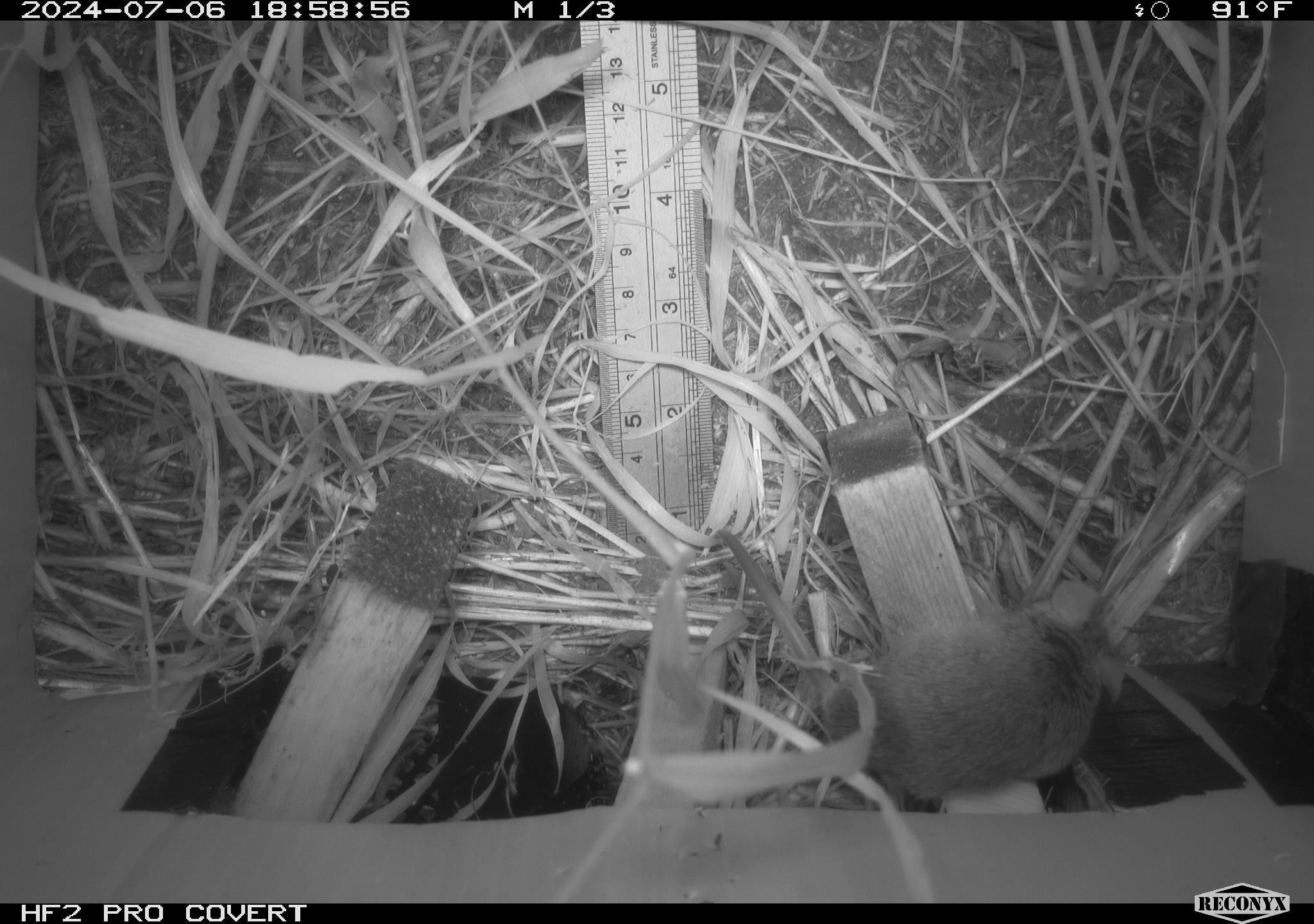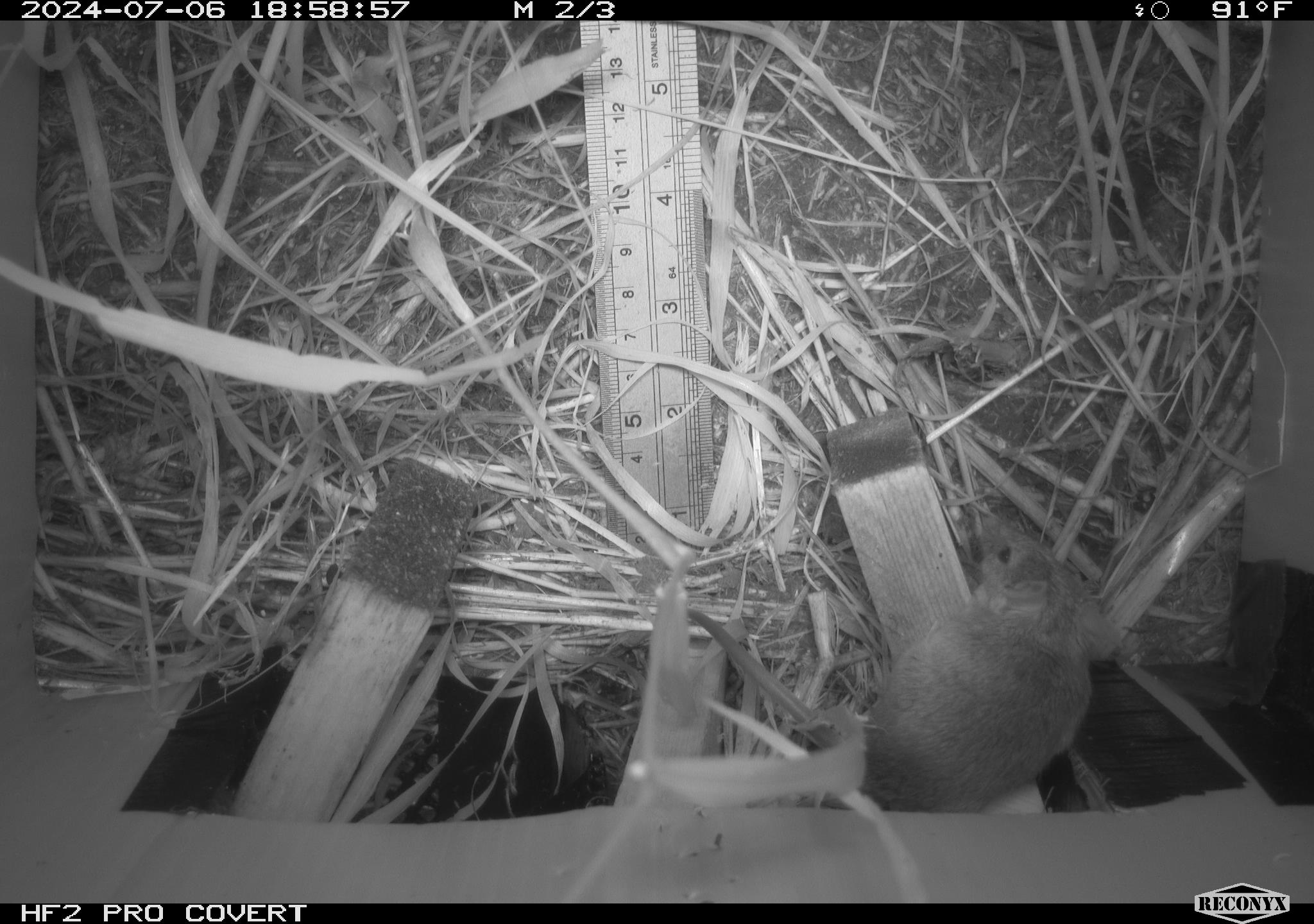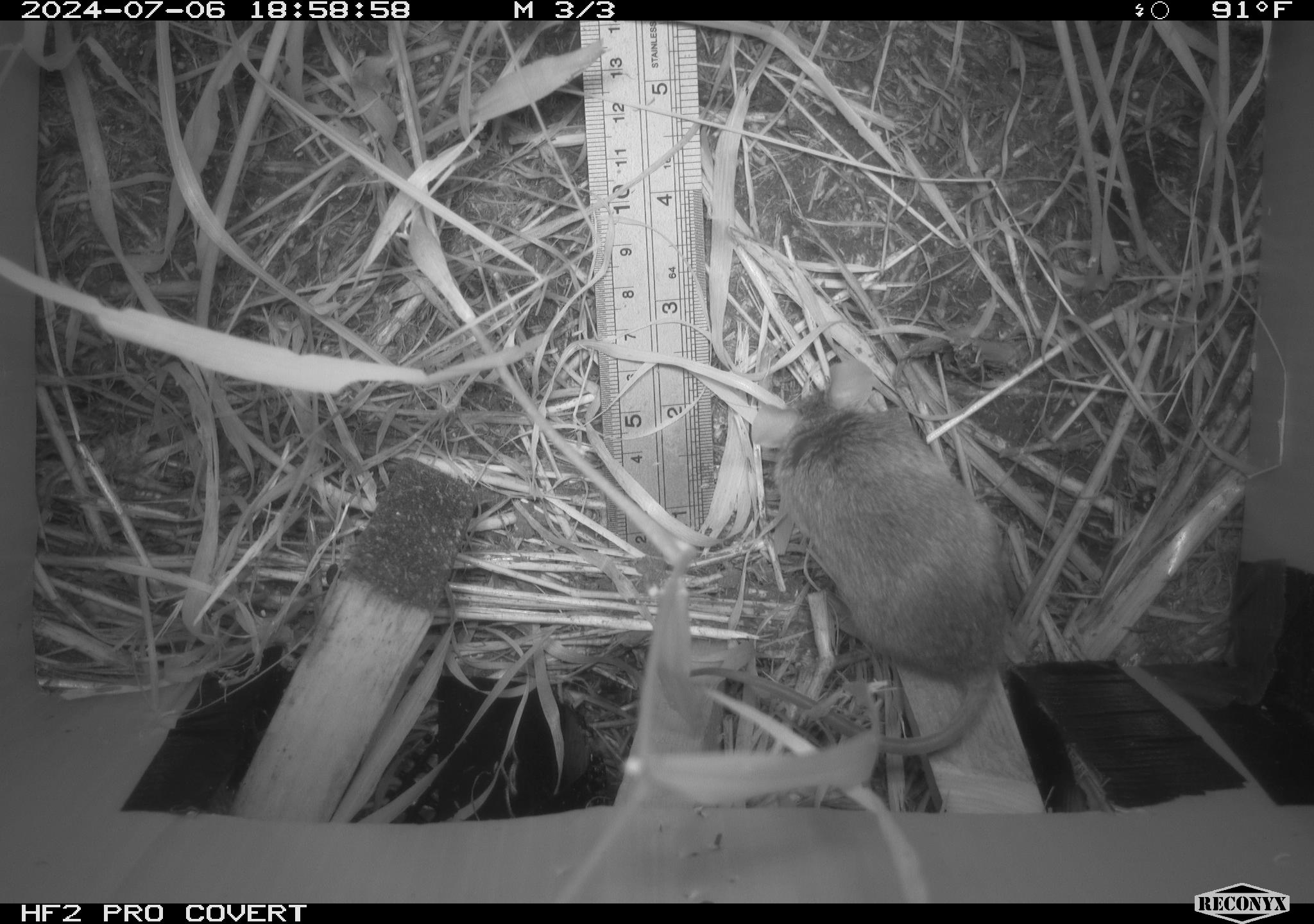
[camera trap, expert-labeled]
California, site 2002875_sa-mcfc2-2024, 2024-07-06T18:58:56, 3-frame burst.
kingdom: Animalia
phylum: Chordata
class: Mammalia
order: Rodentia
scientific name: Rodentia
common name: rodent